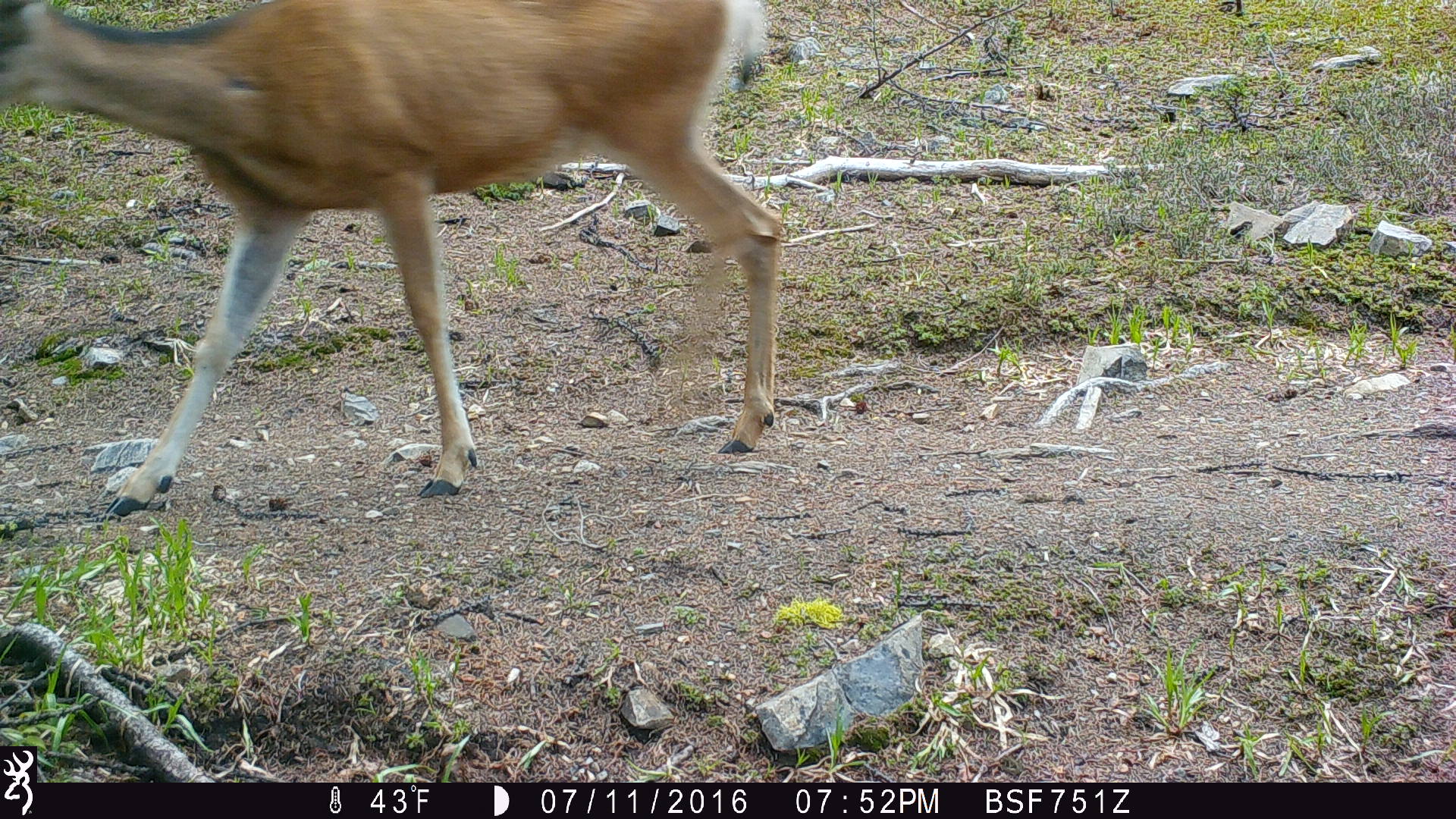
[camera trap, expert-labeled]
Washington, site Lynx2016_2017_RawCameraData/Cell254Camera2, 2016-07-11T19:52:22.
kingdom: Animalia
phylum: Chordata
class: Mammalia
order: Artiodactyla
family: Cervidae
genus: Odocoileus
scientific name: Odocoileus hemionus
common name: mule deer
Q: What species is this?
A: Odocoileus hemionus (mule deer).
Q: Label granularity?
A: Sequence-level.